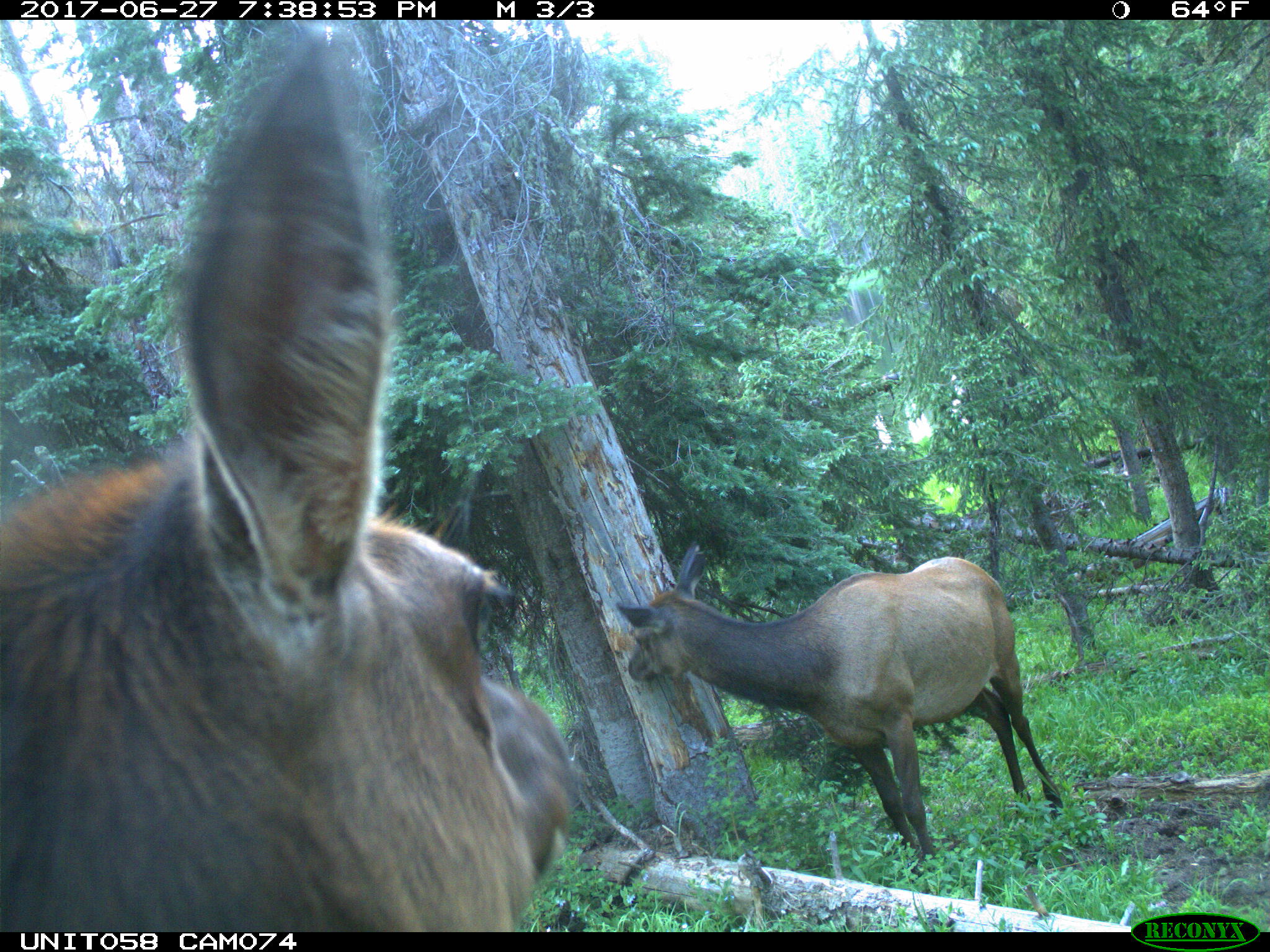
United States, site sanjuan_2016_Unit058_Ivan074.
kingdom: Animalia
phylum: Chordata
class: Mammalia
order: Artiodactyla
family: Cervidae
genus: Cervus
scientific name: Cervus elaphus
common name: red deer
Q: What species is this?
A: Cervus elaphus (red deer).